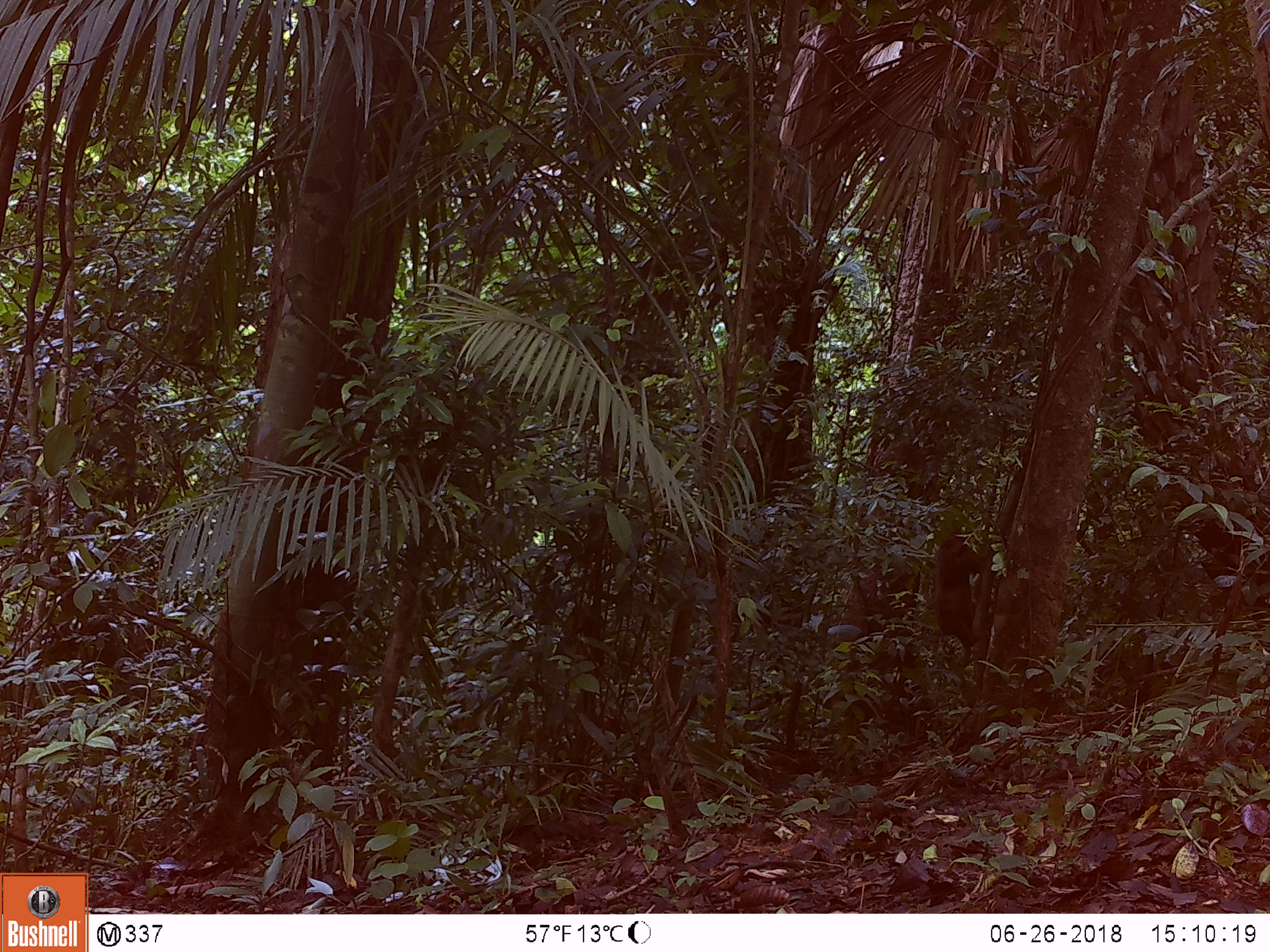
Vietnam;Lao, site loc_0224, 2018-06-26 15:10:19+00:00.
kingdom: Animalia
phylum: Chordata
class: Mammalia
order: Primates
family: Cercopithecidae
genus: Macaca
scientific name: Macaca arctoides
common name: stump-tailed macaque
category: stump tailed macaque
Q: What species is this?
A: Stump tailed macaque (stump-tailed macaque) (Macaca arctoides).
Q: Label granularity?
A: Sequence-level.